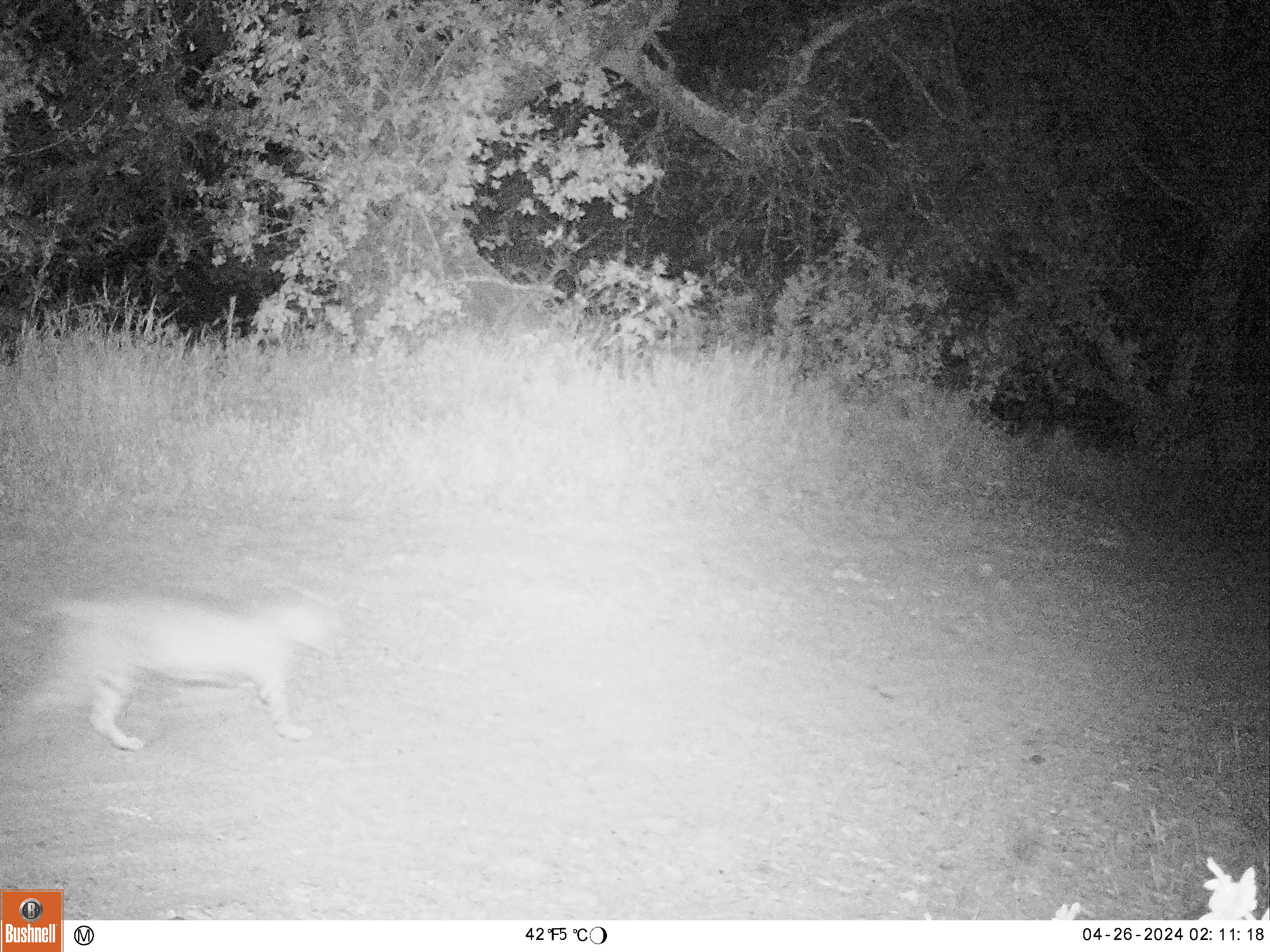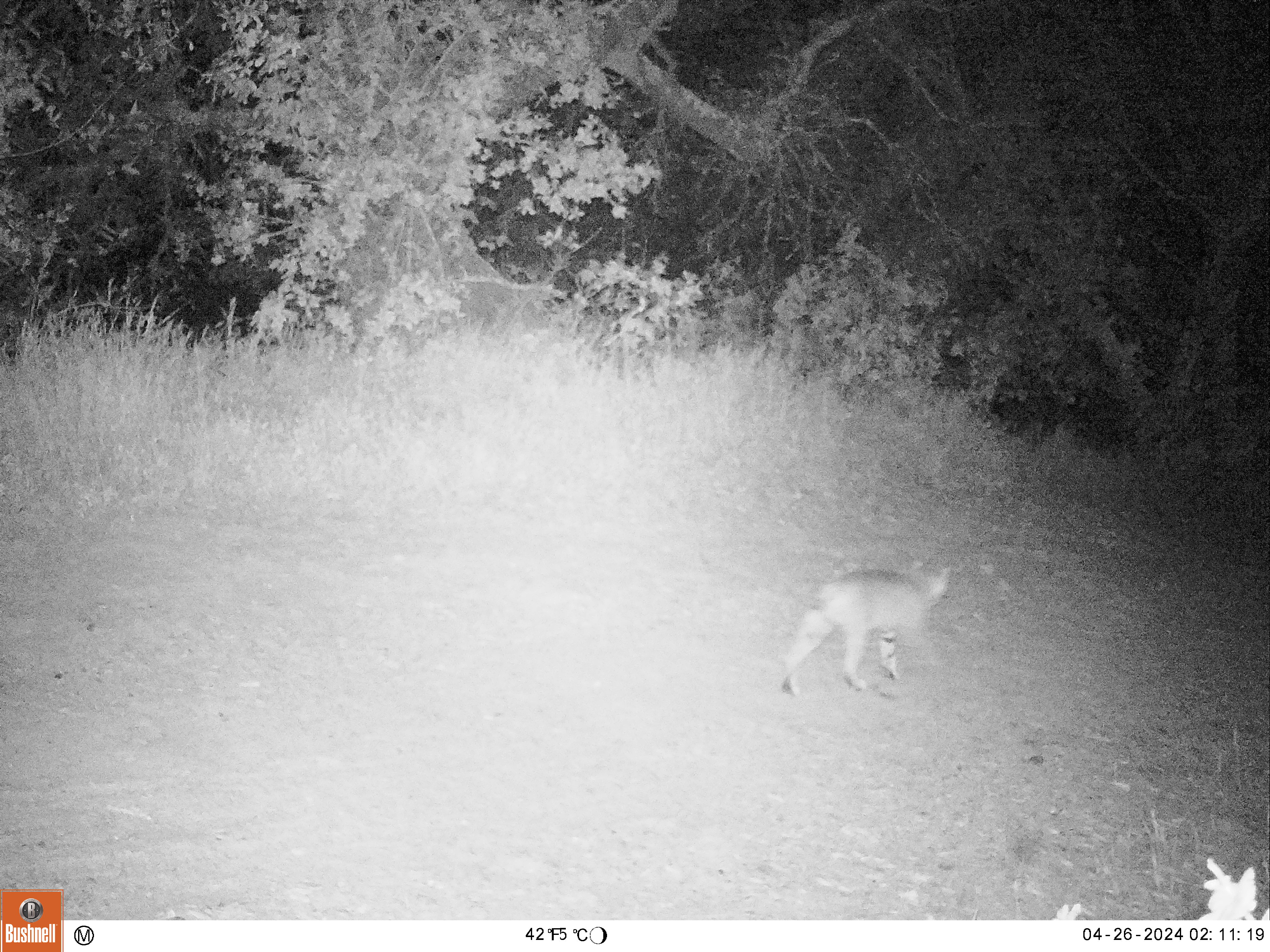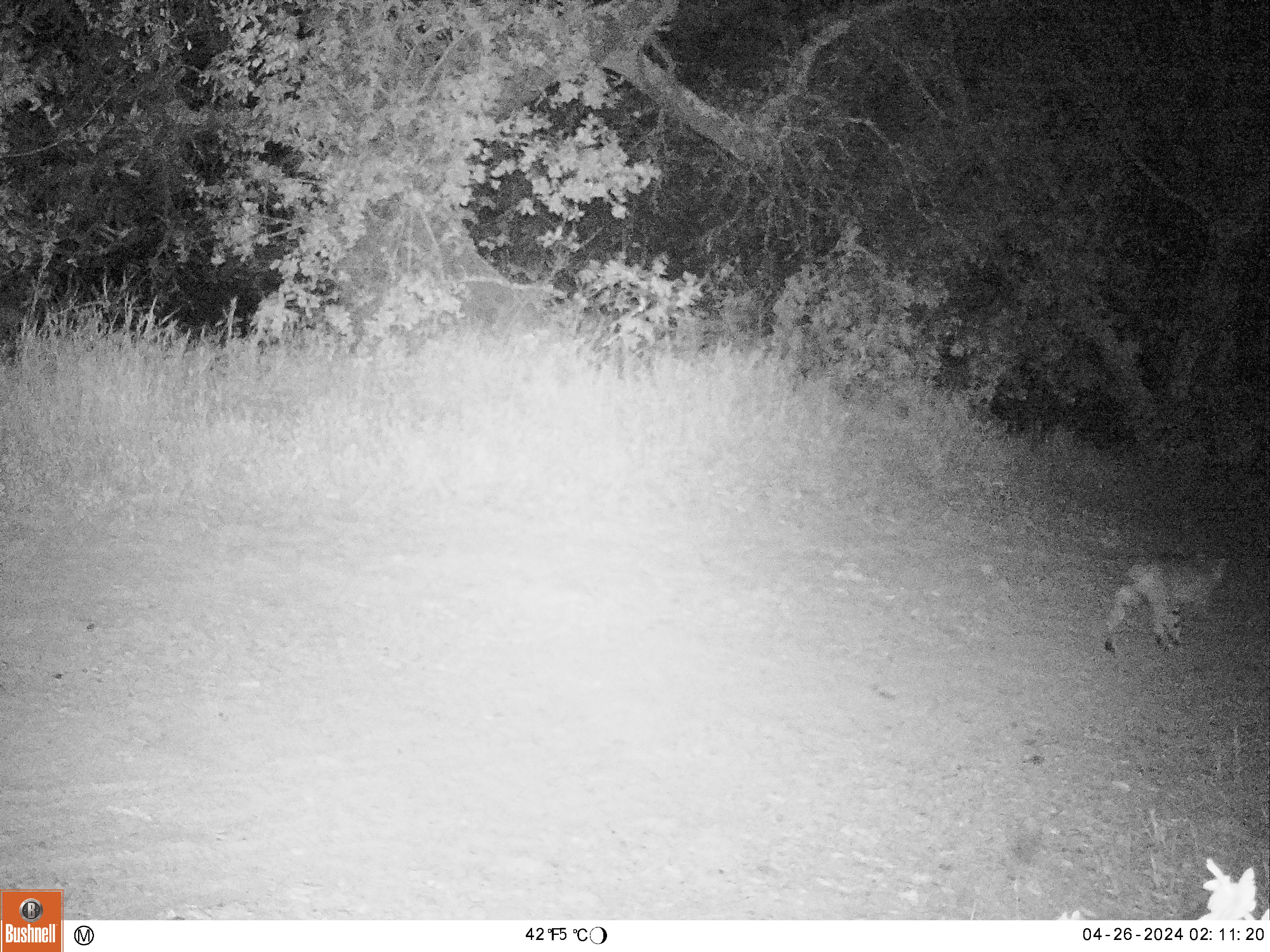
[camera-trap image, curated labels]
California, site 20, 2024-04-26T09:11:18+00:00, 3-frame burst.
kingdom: Animalia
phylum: Chordata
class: Mammalia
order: Carnivora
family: Felidae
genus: Lynx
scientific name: Lynx rufus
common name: bobcat